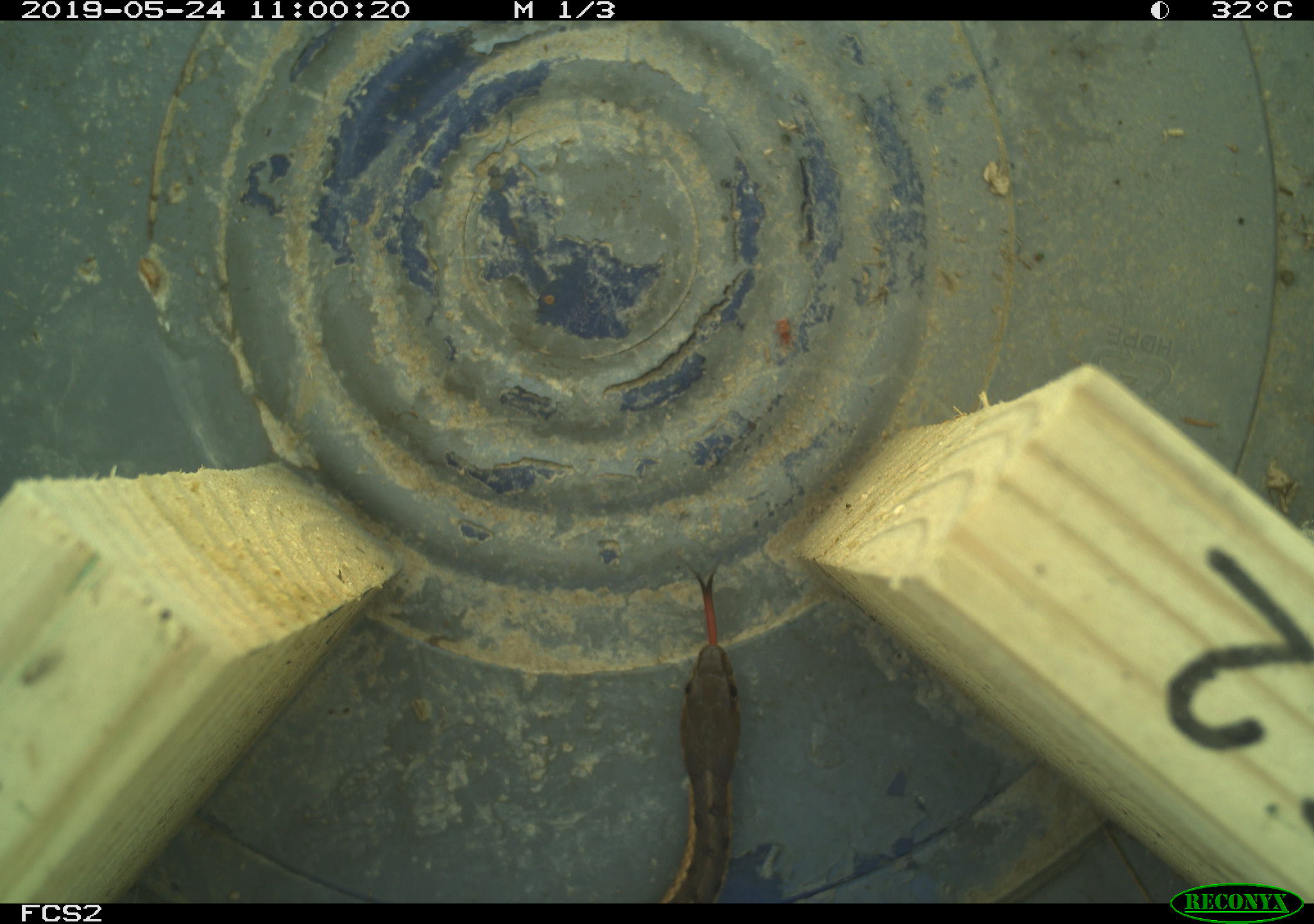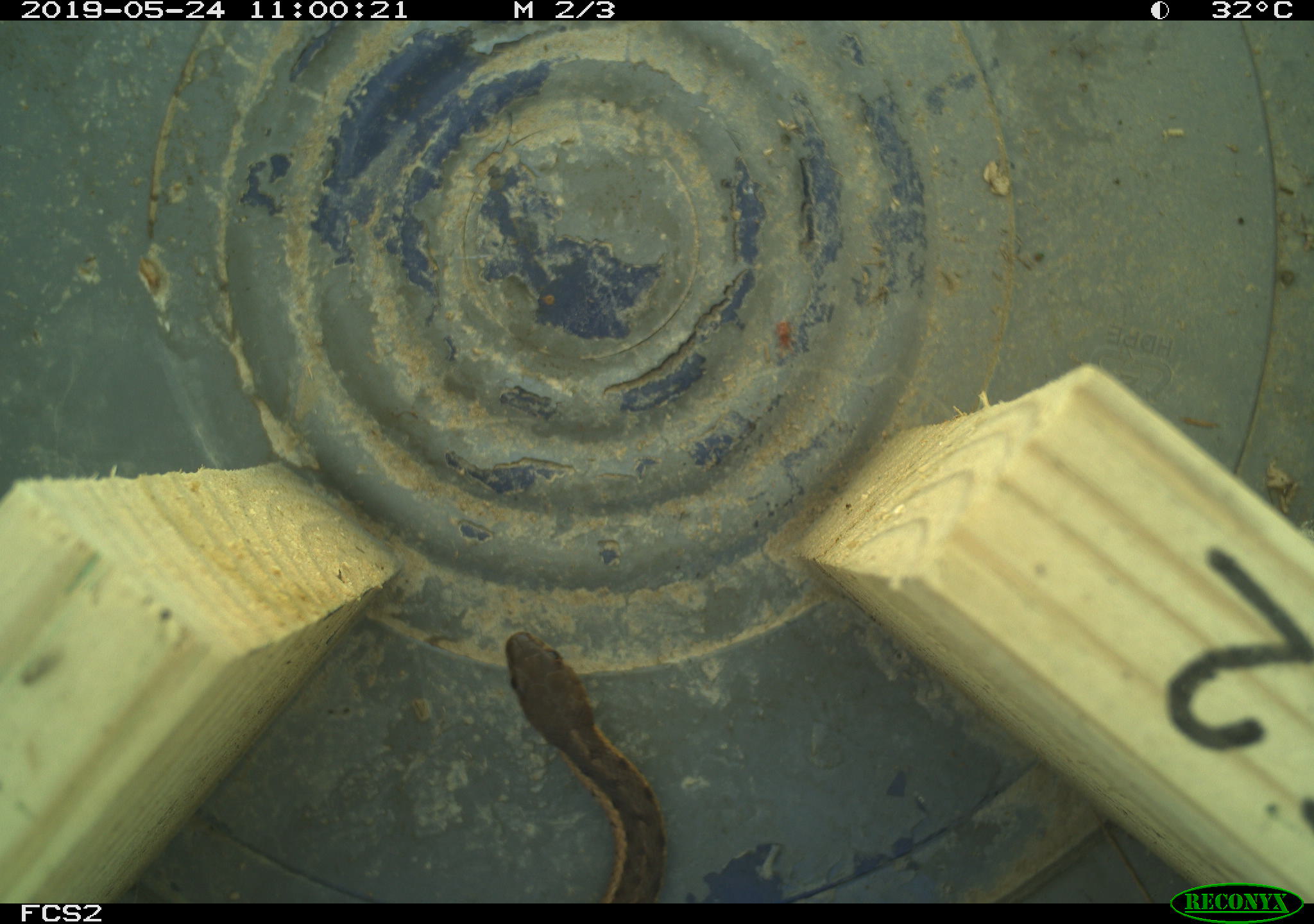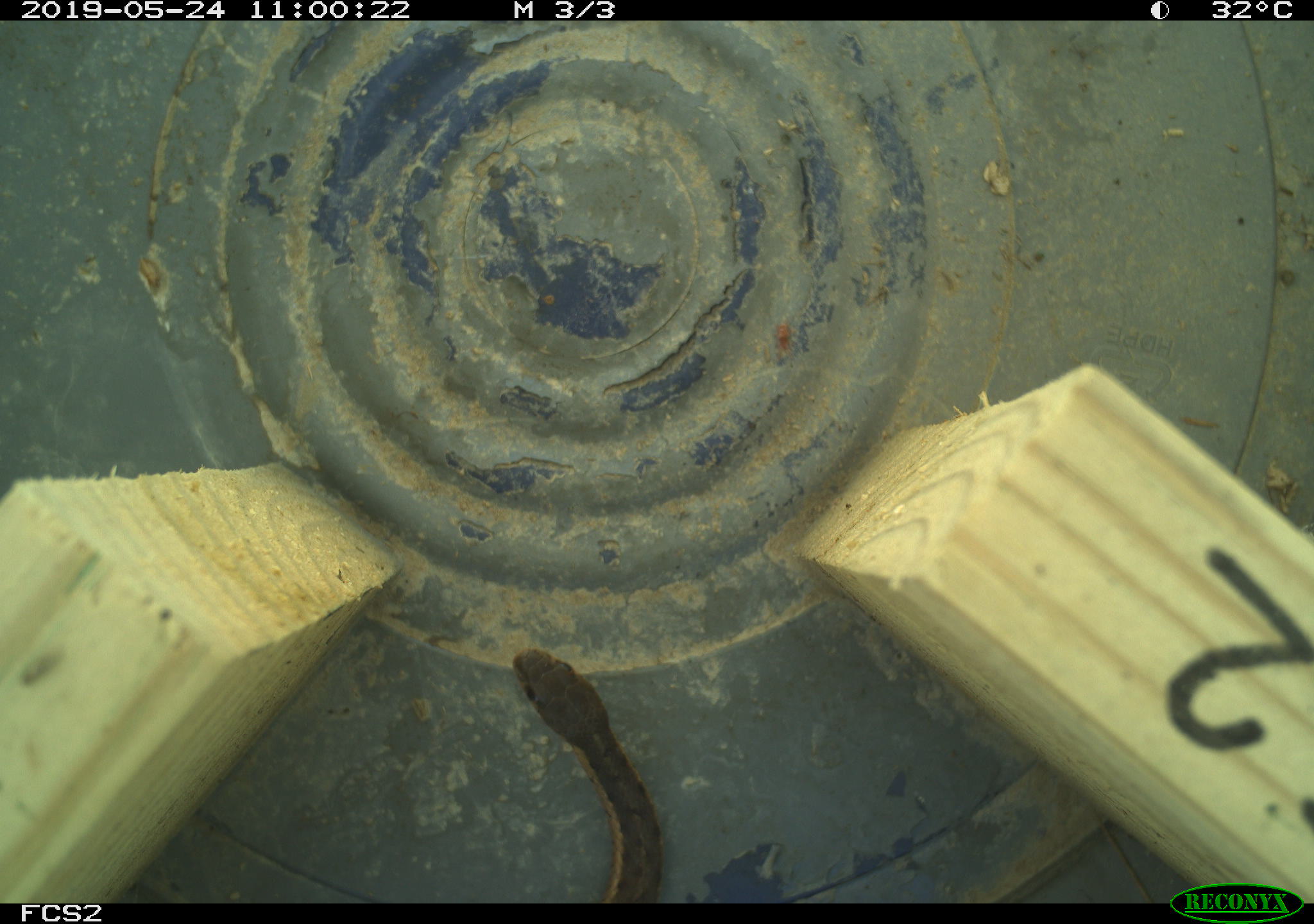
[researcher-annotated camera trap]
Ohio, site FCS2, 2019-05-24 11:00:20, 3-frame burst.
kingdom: Animalia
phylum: Chordata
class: Reptilia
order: Squamata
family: Colubridae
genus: Thamnophis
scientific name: Thamnophis sirtalis sirtalis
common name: eastern gartersnake